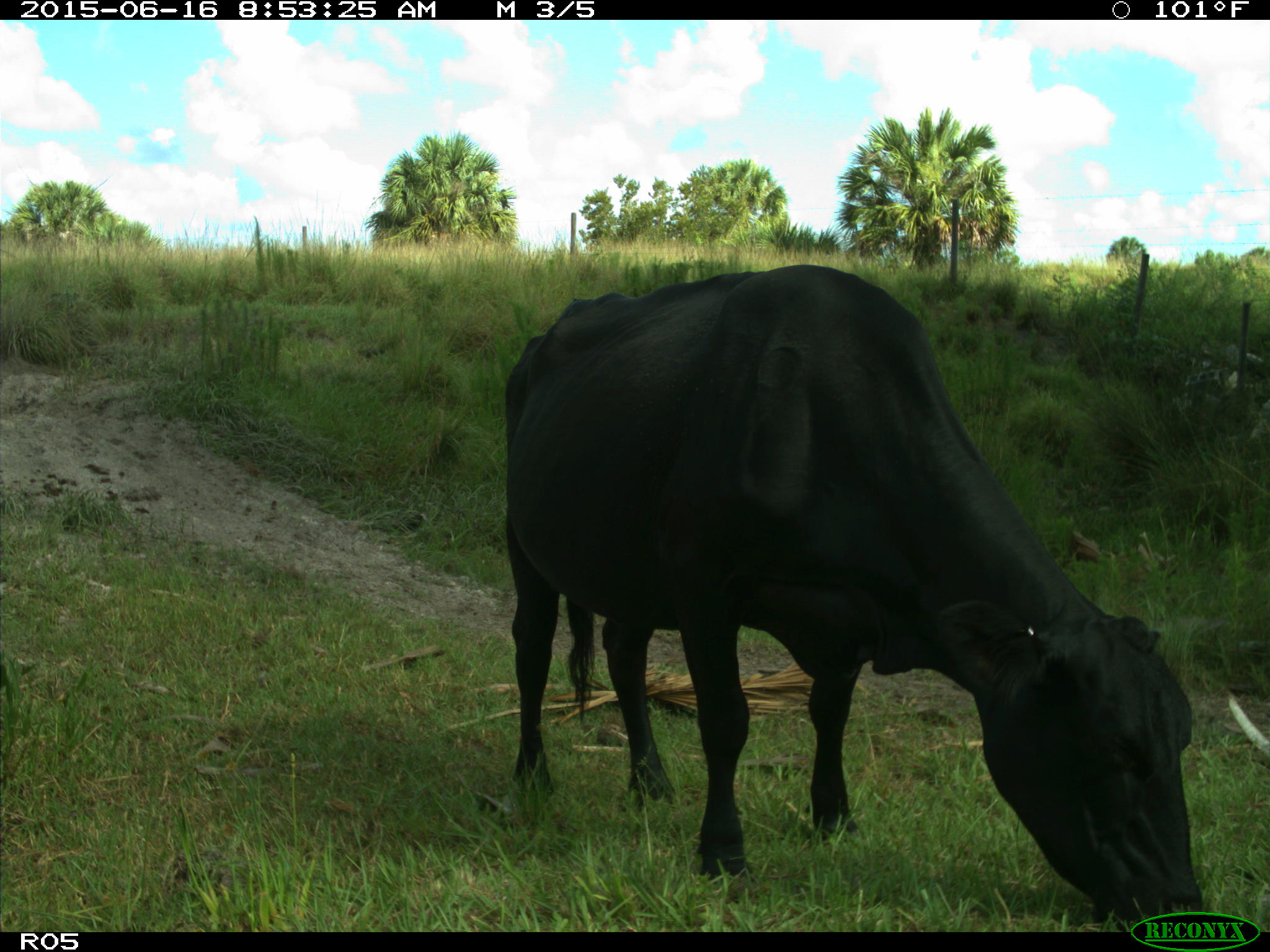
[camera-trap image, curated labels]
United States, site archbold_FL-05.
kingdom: Animalia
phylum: Chordata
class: Mammalia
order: Artiodactyla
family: Bovidae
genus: Bos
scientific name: Bos taurus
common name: domestic cow